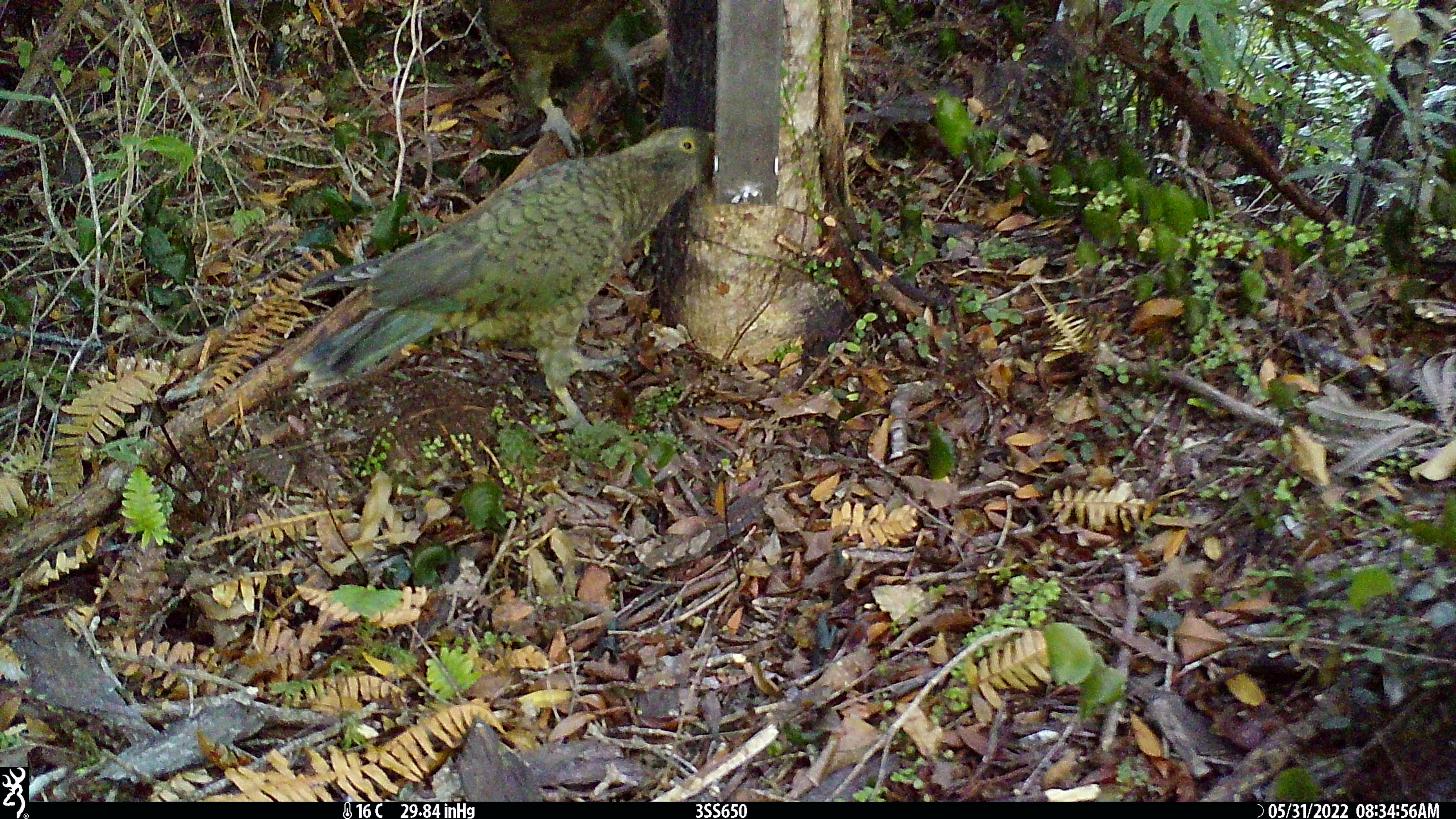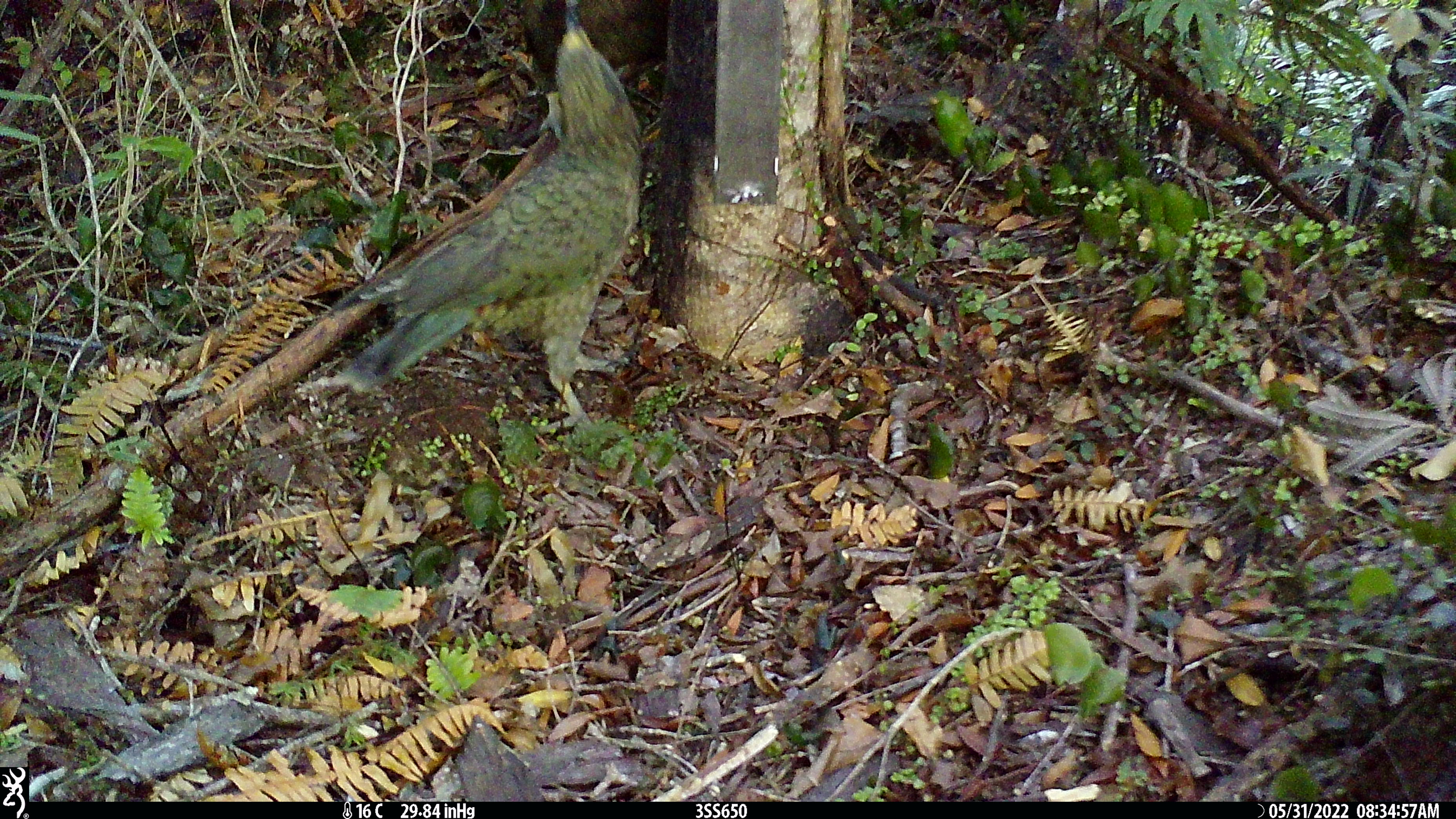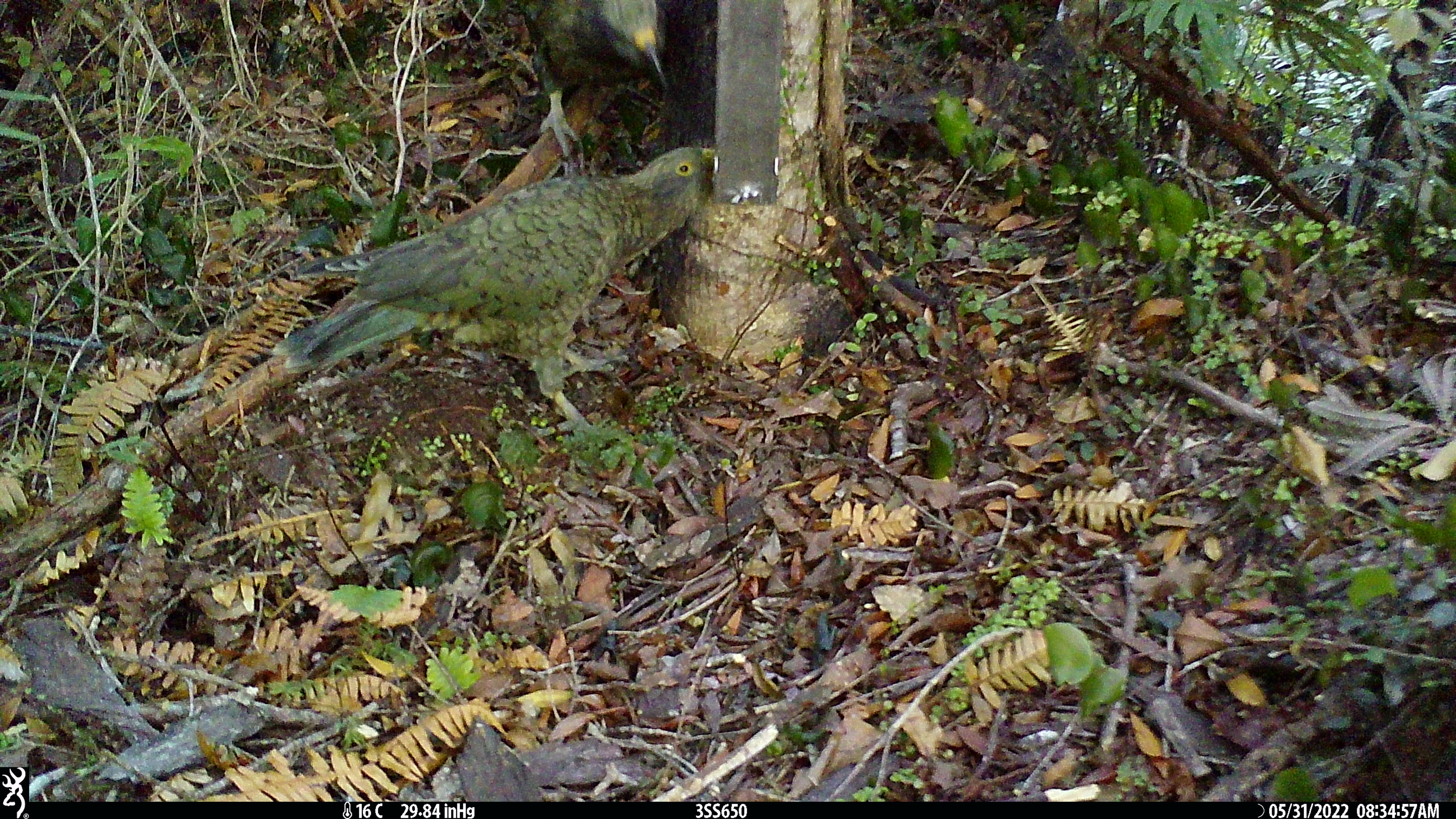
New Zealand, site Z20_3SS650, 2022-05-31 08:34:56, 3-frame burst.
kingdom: Animalia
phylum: Chordata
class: Aves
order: Psittaciformes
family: Strigopidae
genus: Nestor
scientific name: Nestor notabilis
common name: kea